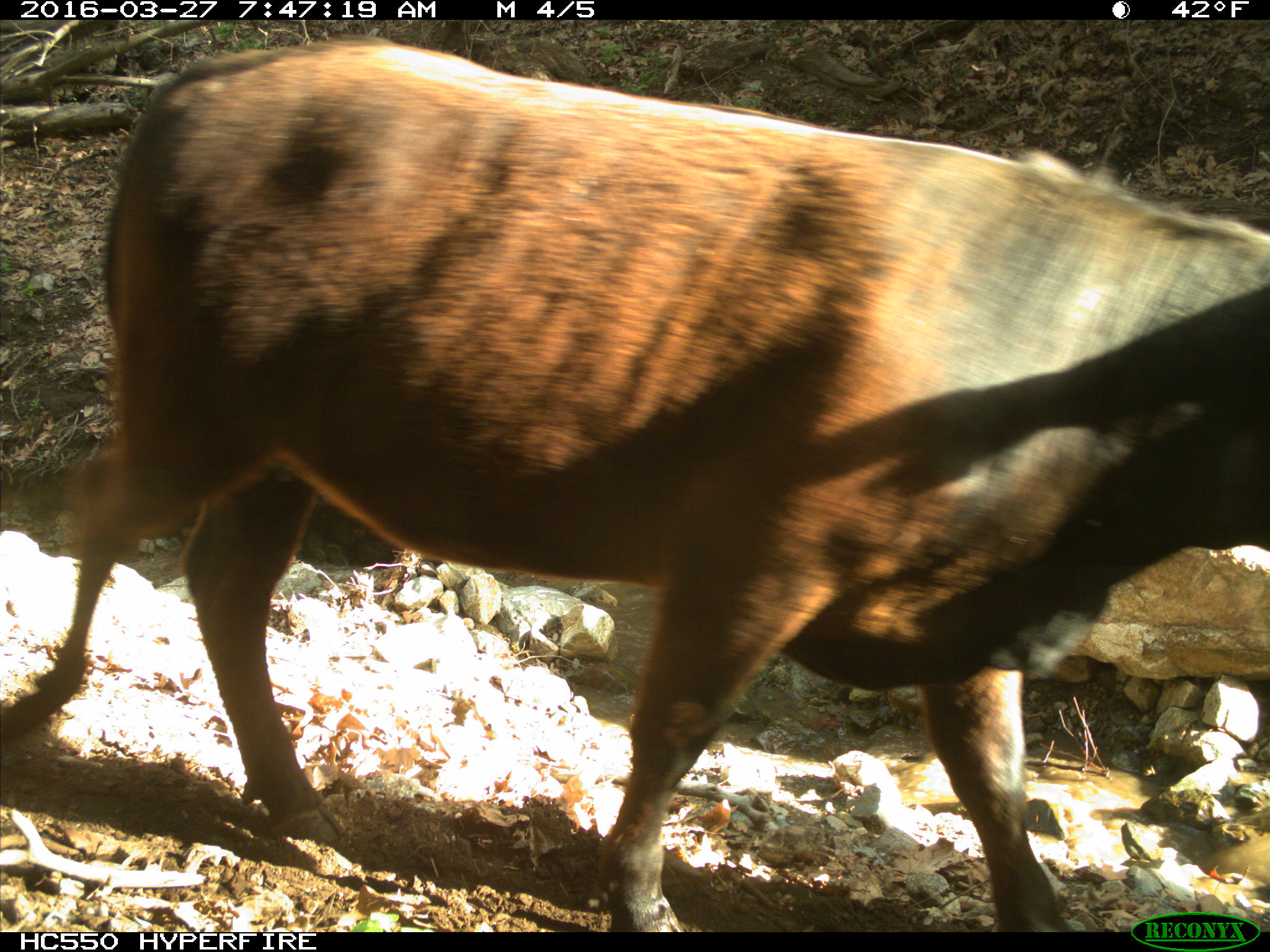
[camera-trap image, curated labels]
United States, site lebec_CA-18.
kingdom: Animalia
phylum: Chordata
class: Mammalia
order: Artiodactyla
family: Bovidae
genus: Bos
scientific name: Bos taurus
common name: domestic cow